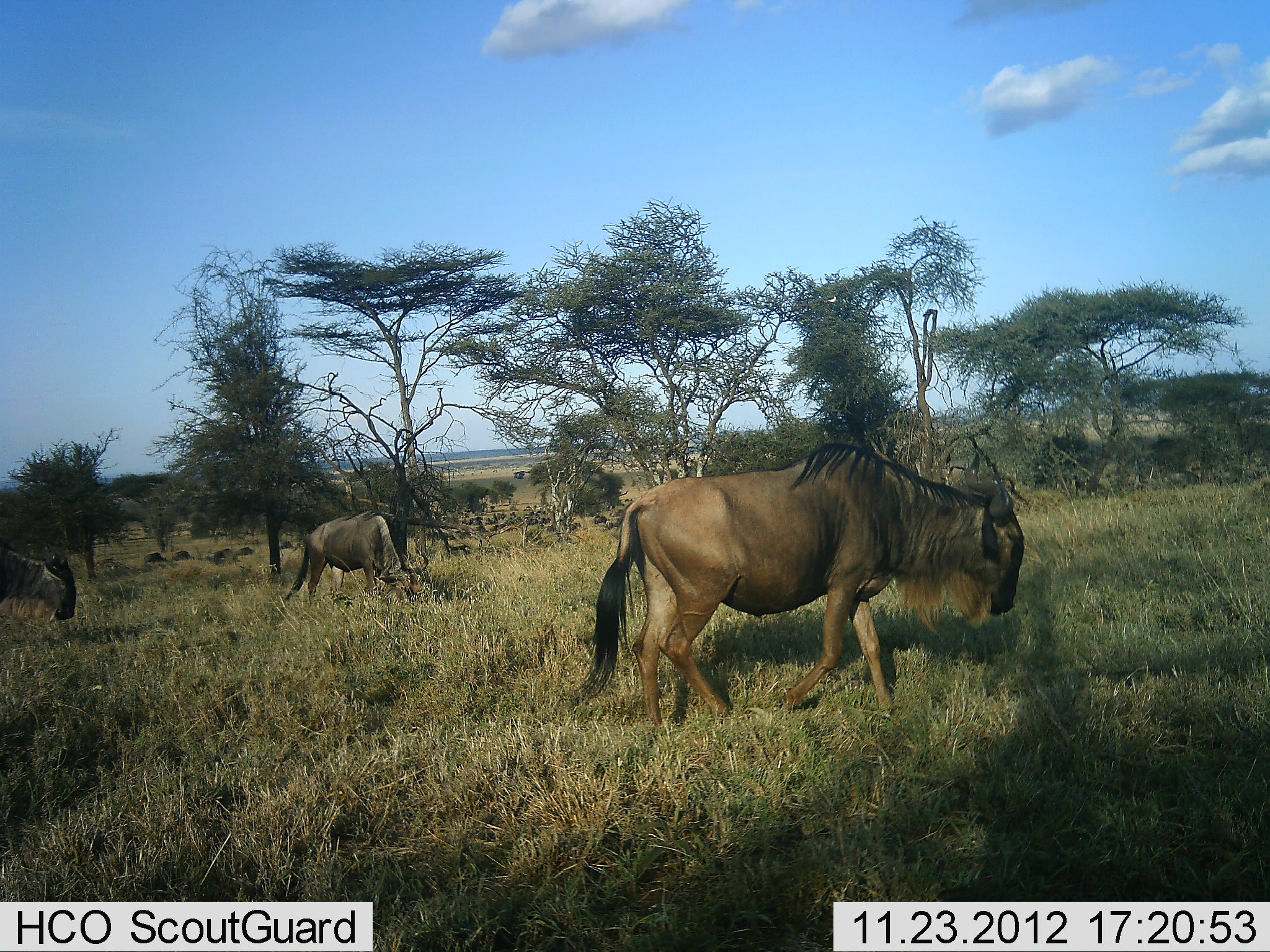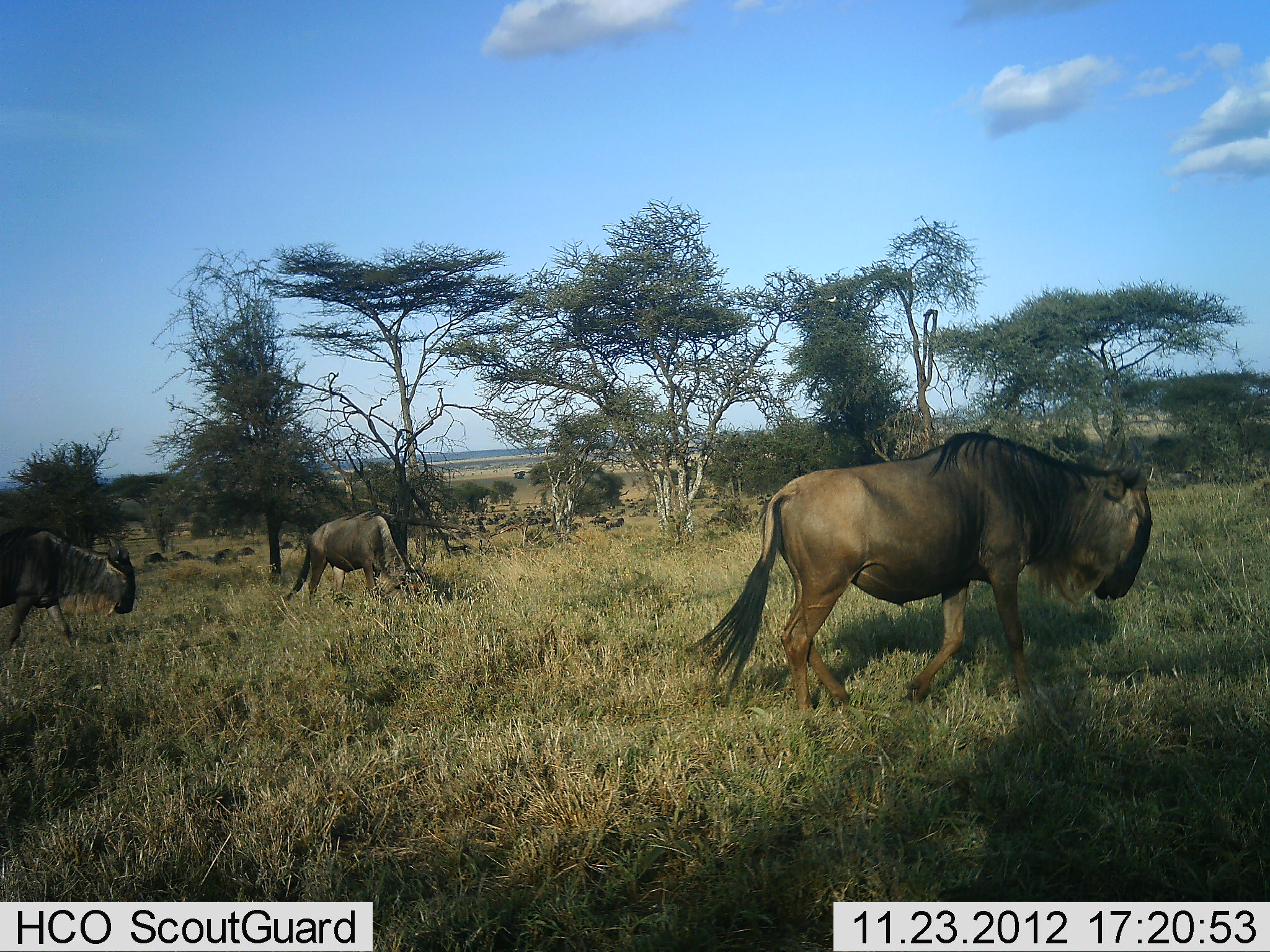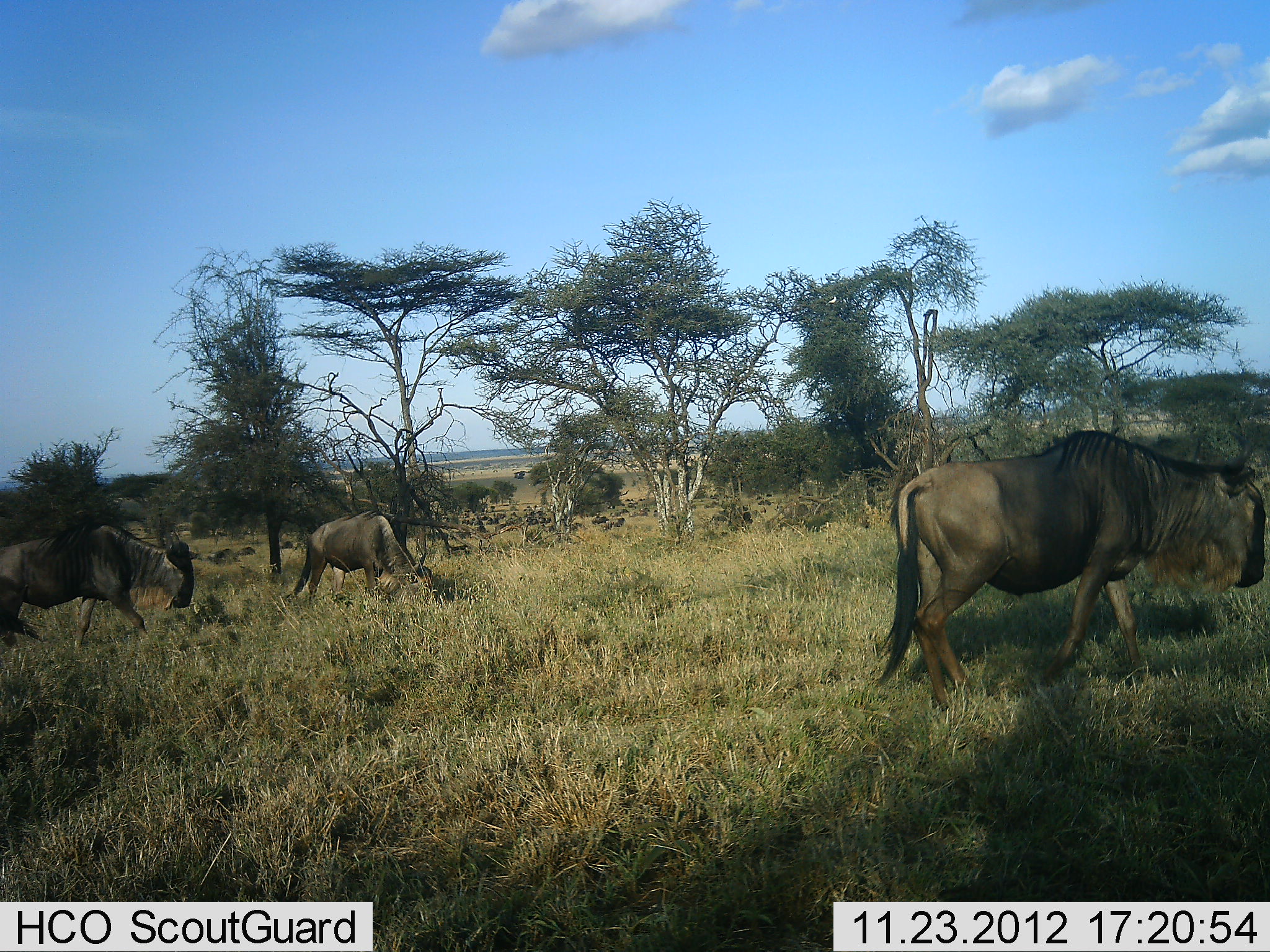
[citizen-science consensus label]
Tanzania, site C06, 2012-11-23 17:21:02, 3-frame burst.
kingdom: Animalia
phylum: Chordata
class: Mammalia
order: Artiodactyla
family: Bovidae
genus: Connochaetes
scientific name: Connochaetes taurinus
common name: blue wildebeest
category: wildebeest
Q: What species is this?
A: Wildebeest (blue wildebeest) (Connochaetes taurinus).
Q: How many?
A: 3.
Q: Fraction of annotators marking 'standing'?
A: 31%.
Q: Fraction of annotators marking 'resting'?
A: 8%.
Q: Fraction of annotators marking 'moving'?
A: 97%.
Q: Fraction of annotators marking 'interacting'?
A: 0%.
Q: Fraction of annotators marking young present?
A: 0%.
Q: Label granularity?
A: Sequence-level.